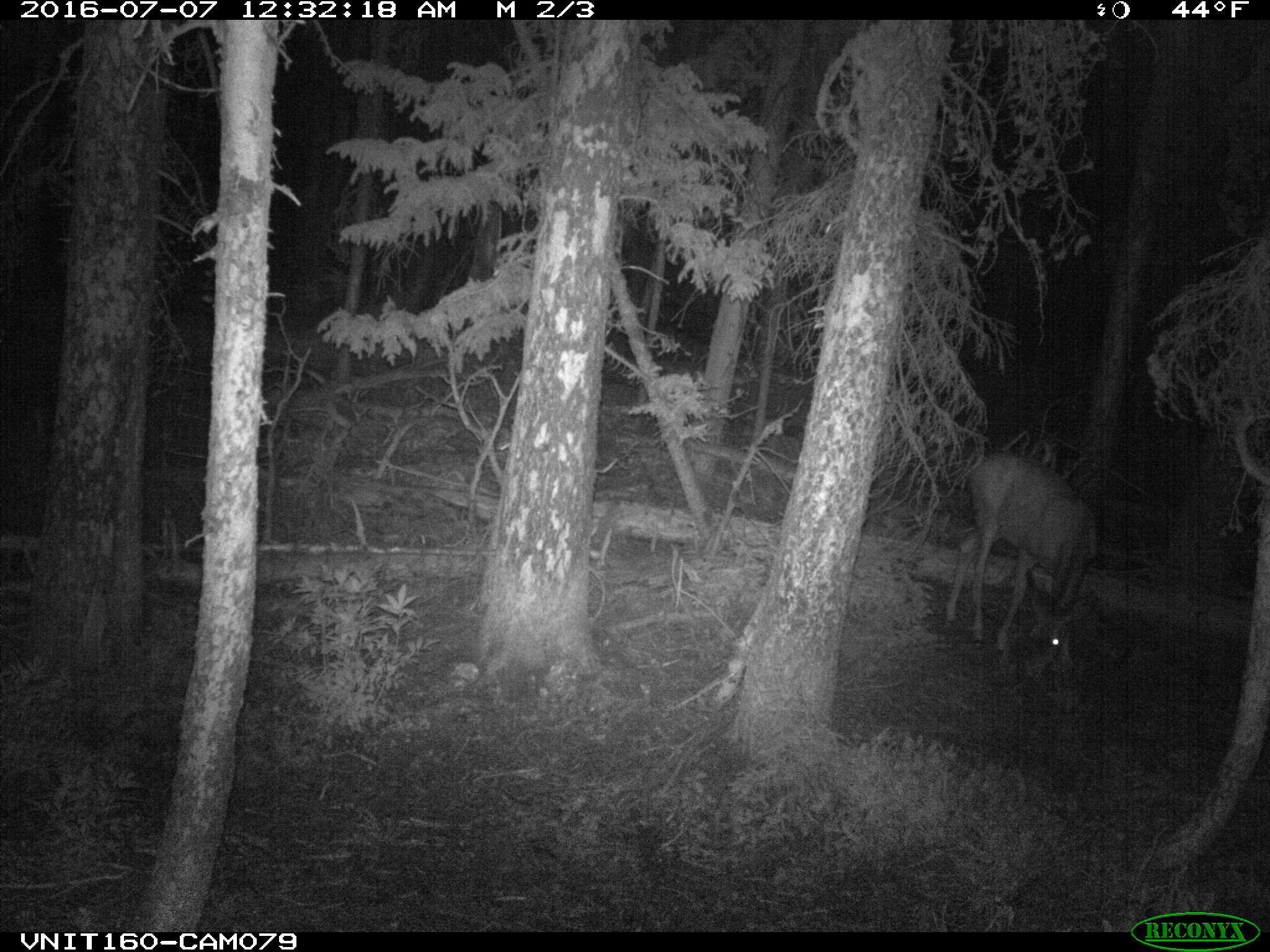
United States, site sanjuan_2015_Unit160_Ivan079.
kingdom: Animalia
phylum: Chordata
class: Mammalia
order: Artiodactyla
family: Cervidae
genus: Odocoileus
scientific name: Odocoileus hemionus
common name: mule deer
Odocoileus hemionus (mule deer).